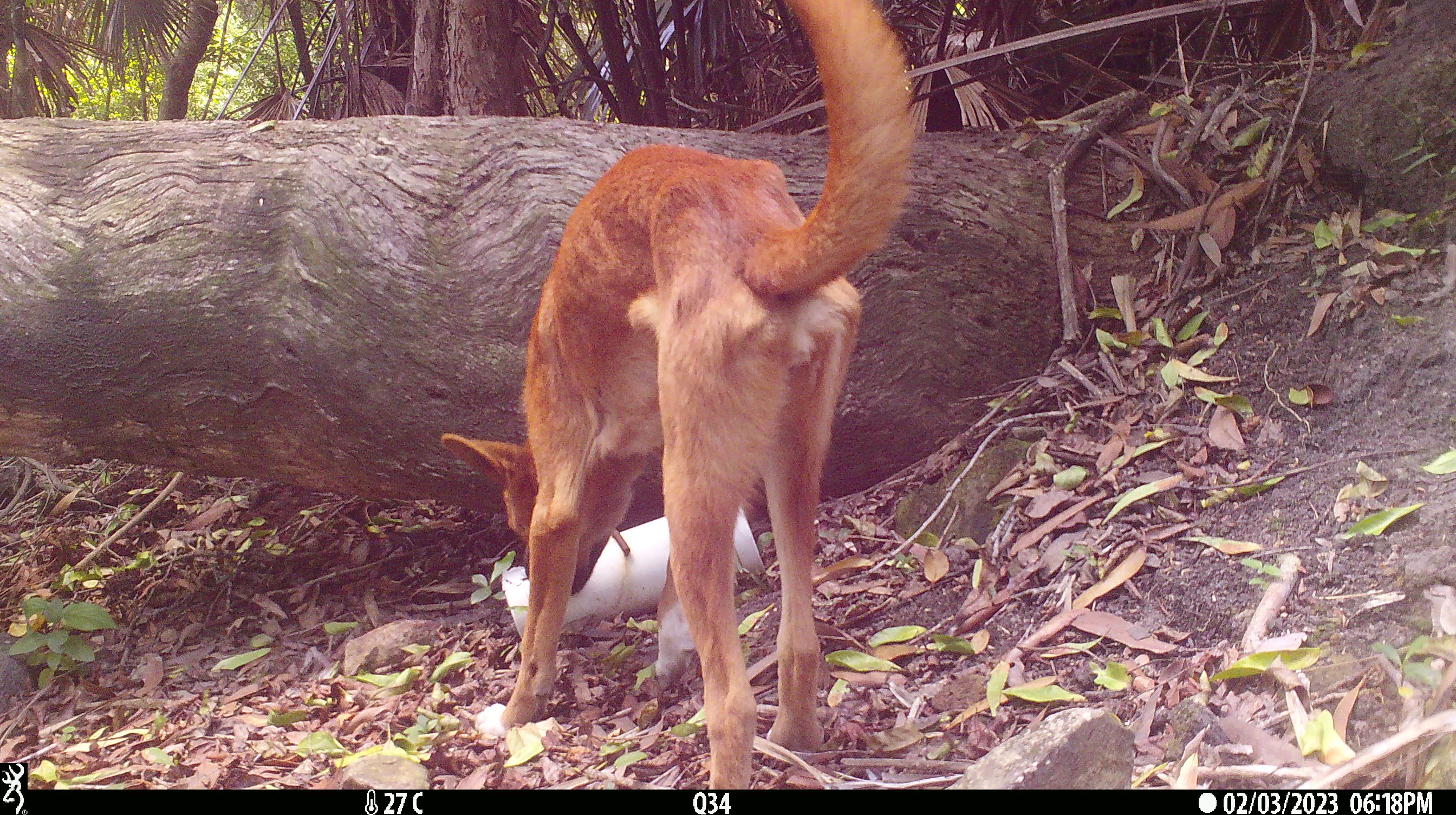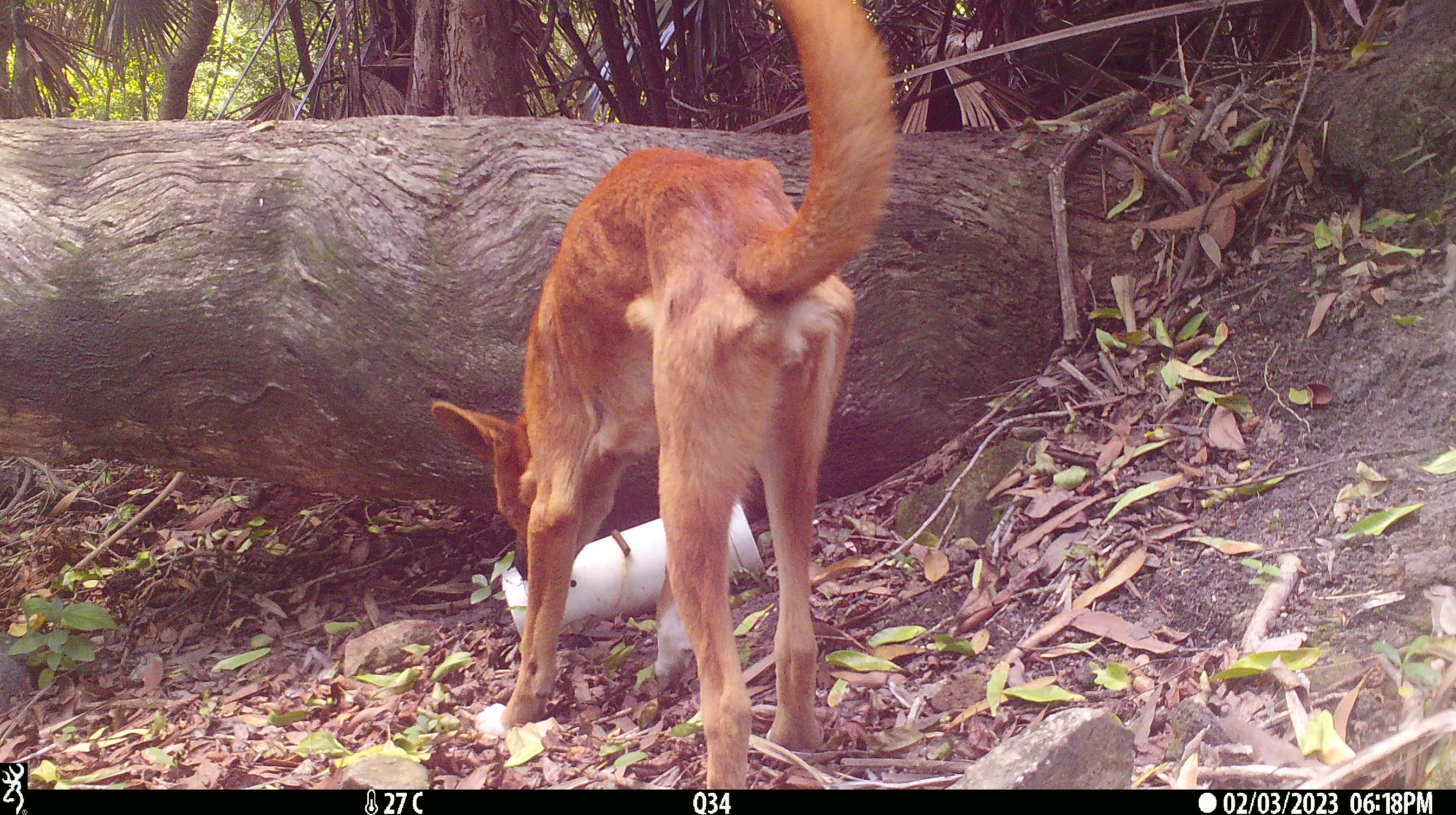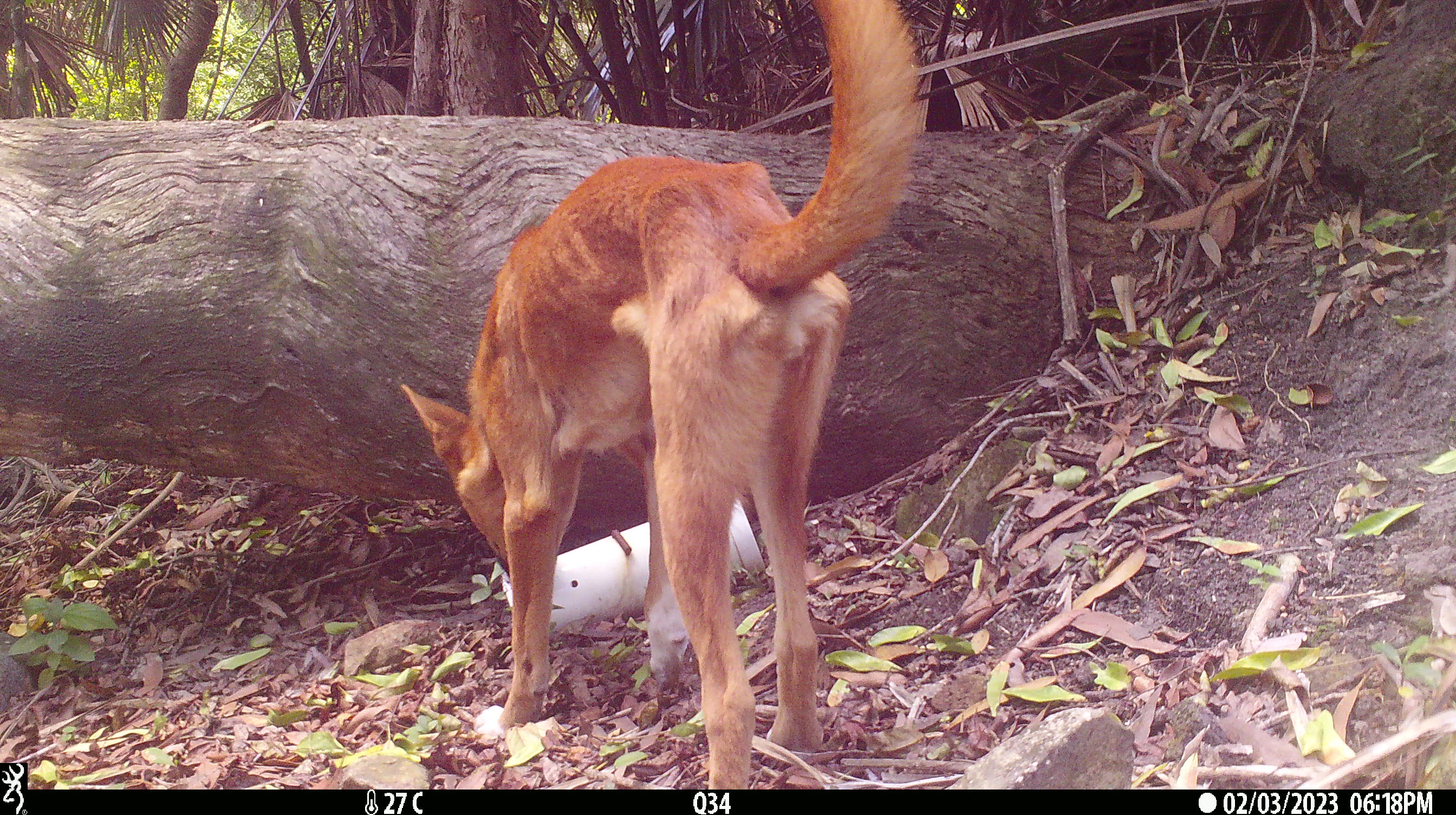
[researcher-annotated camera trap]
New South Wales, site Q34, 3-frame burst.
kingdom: Animalia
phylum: Chordata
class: Mammalia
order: Carnivora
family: Canidae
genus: Canis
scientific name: Canis familiaris dingo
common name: dingo